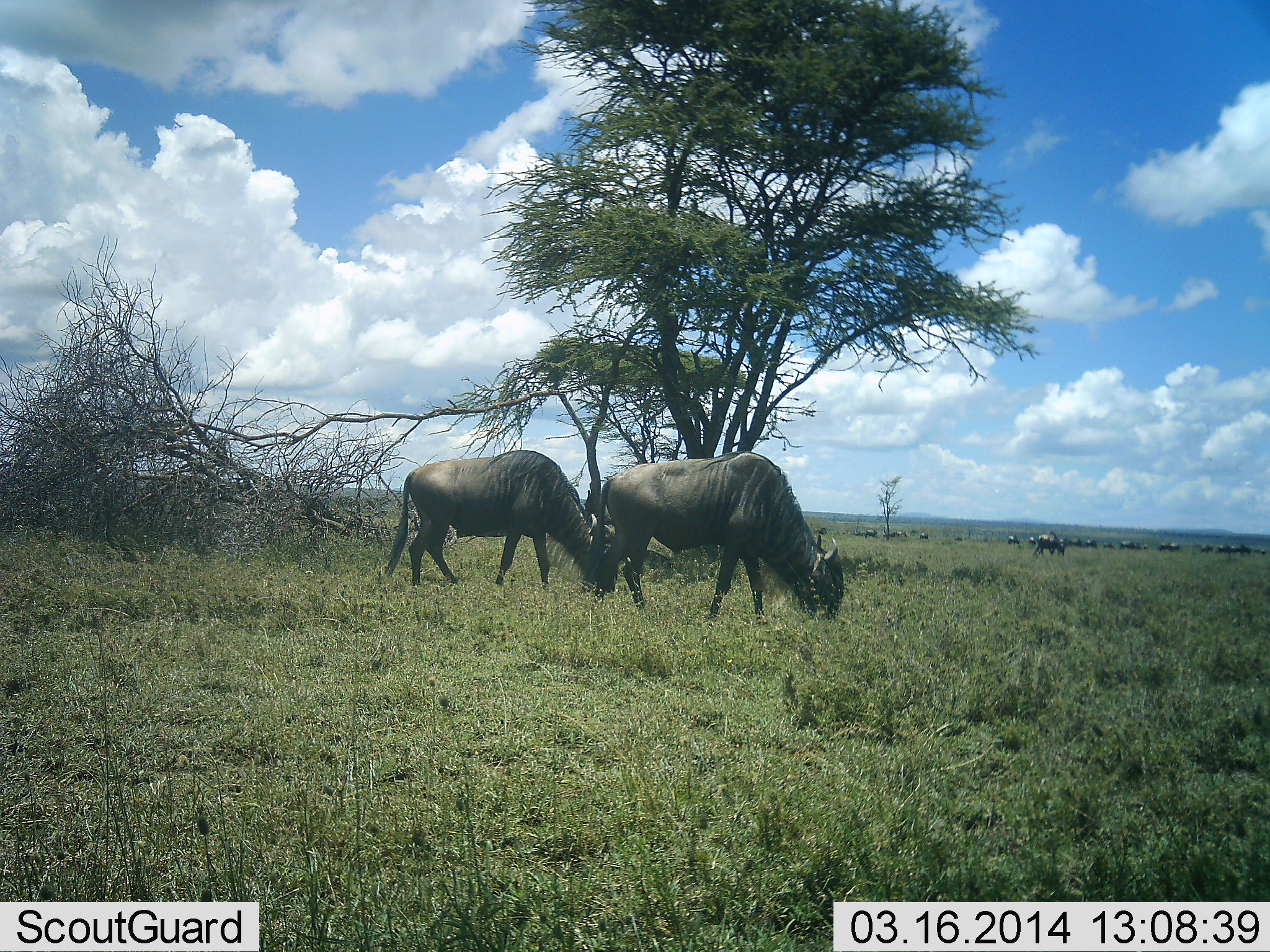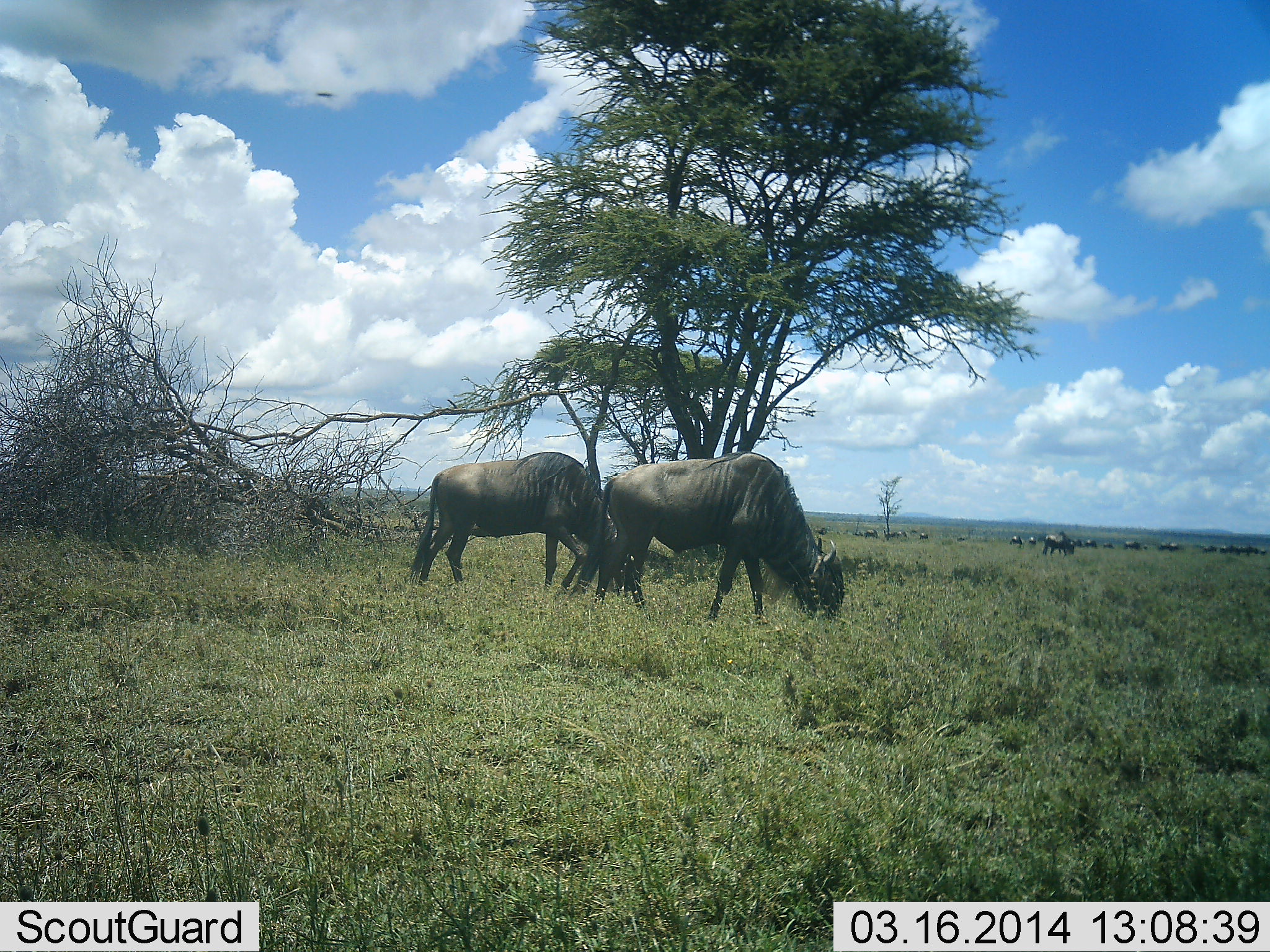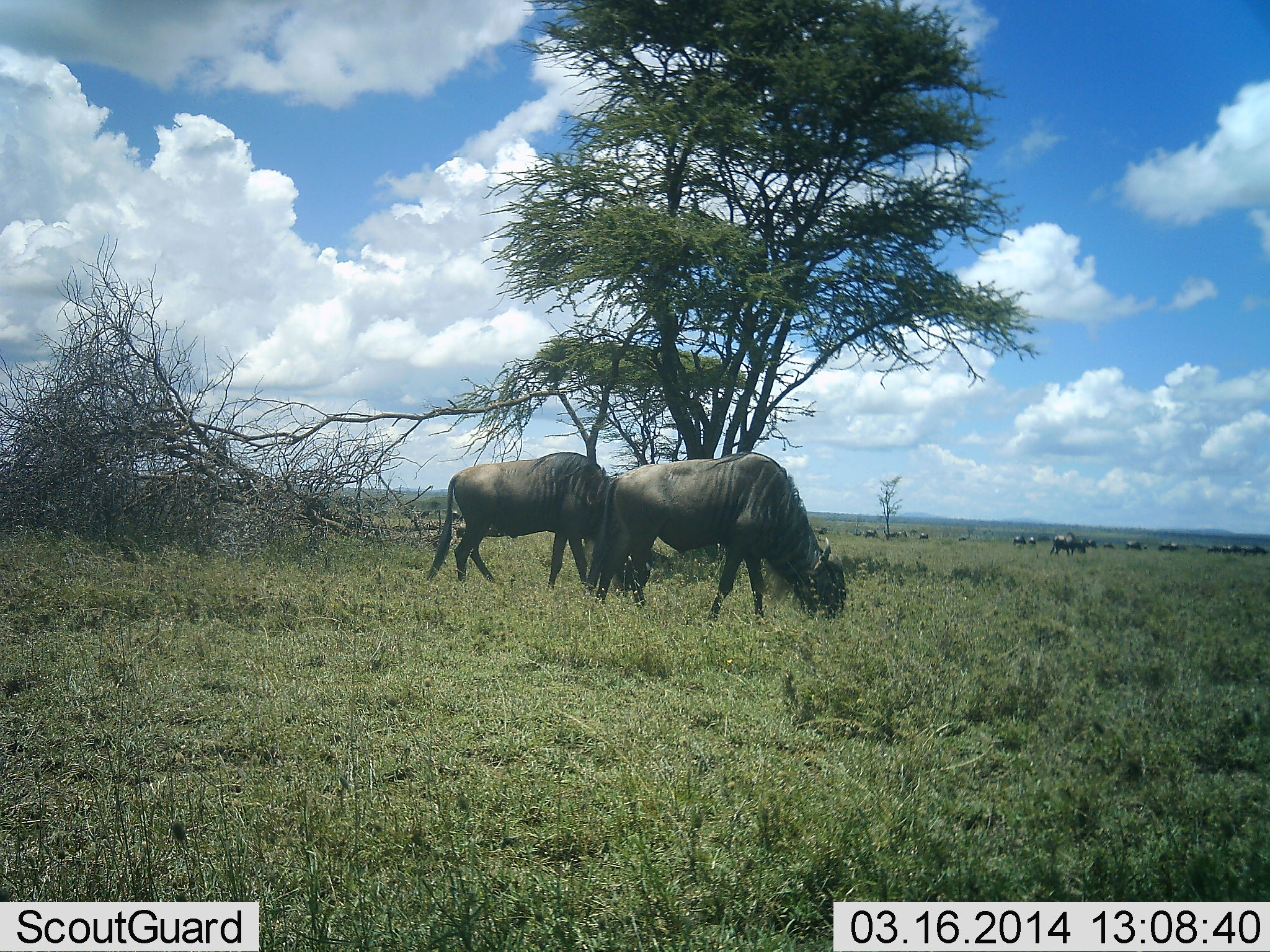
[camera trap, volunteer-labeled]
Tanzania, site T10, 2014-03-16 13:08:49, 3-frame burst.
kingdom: Animalia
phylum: Chordata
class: Mammalia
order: Artiodactyla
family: Bovidae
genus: Connochaetes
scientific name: Connochaetes taurinus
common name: blue wildebeest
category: wildebeest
Wildebeest (blue wildebeest) (Connochaetes taurinus), count 11-50. Behavior (volunteer vote fractions): standing 25%, resting 0%, moving 45%, interacting 0%. Young present (vote fraction): 0%. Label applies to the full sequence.